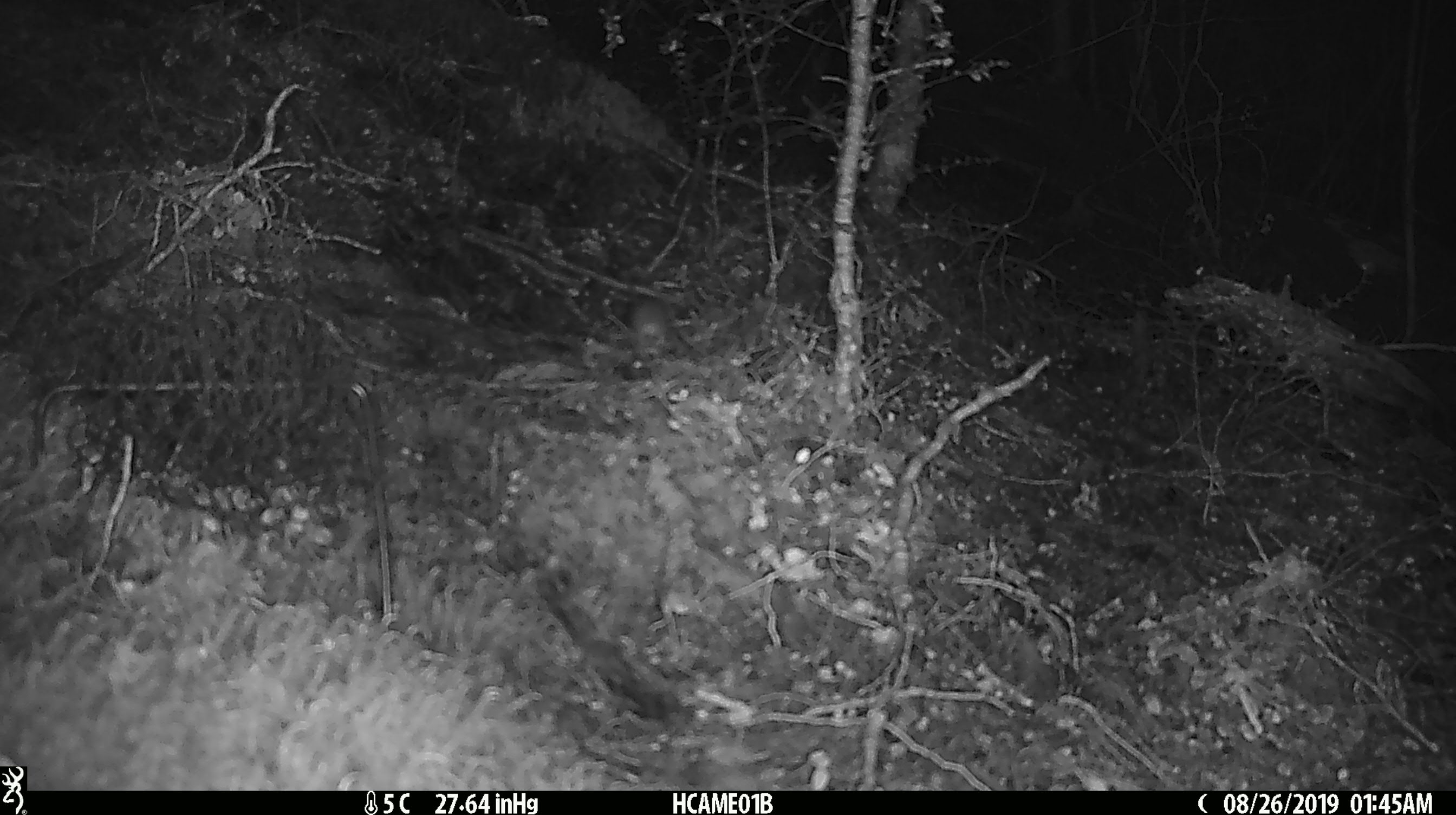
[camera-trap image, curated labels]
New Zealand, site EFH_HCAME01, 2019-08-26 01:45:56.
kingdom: Animalia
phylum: Chordata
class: Mammalia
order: Rodentia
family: Muridae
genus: Mus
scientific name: Mus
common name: mouse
Mouse (Mus).